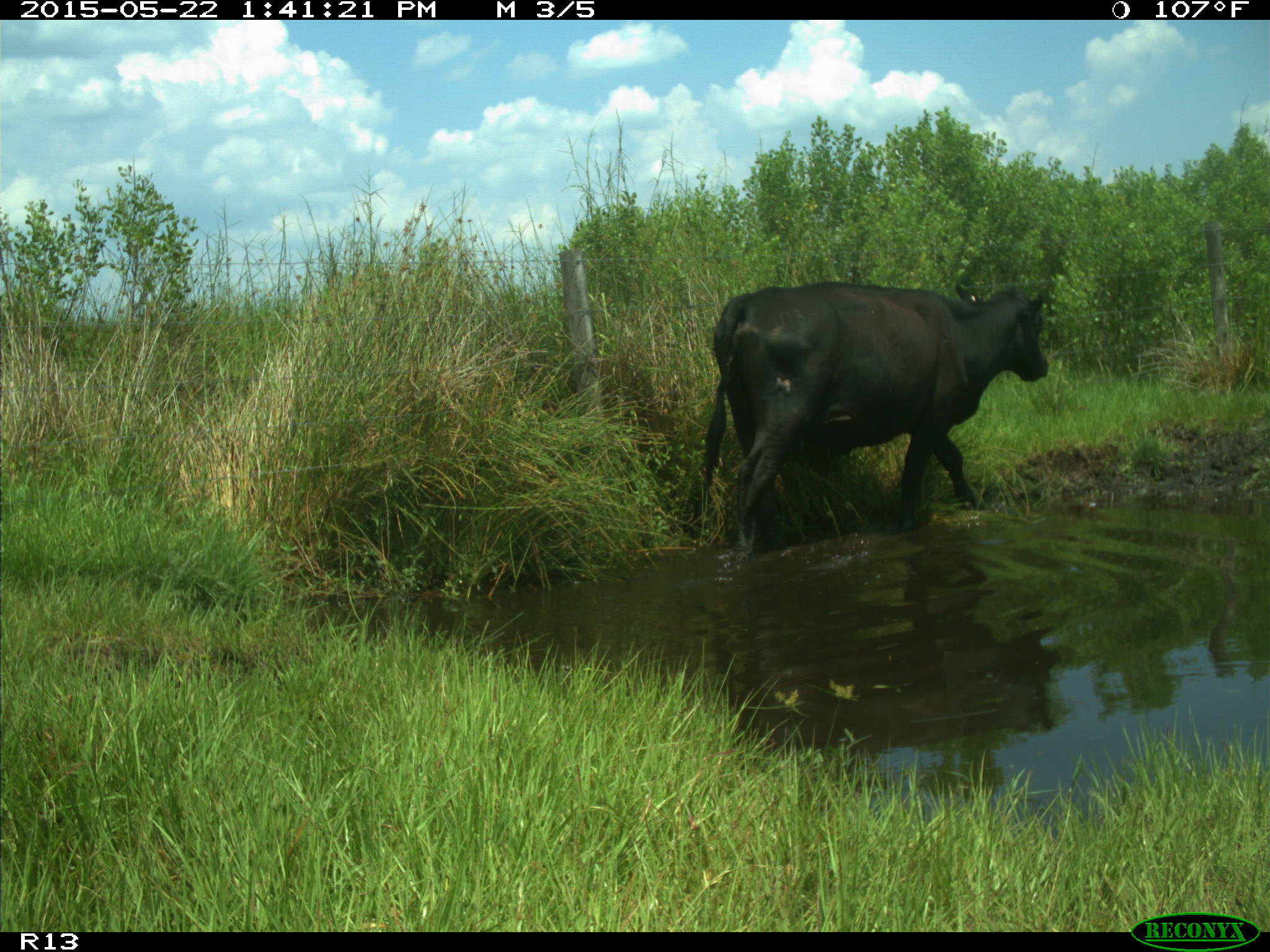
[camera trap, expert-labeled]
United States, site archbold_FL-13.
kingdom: Animalia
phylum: Chordata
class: Mammalia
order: Artiodactyla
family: Bovidae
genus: Bos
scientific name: Bos taurus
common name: domestic cow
Bos taurus (domestic cow).